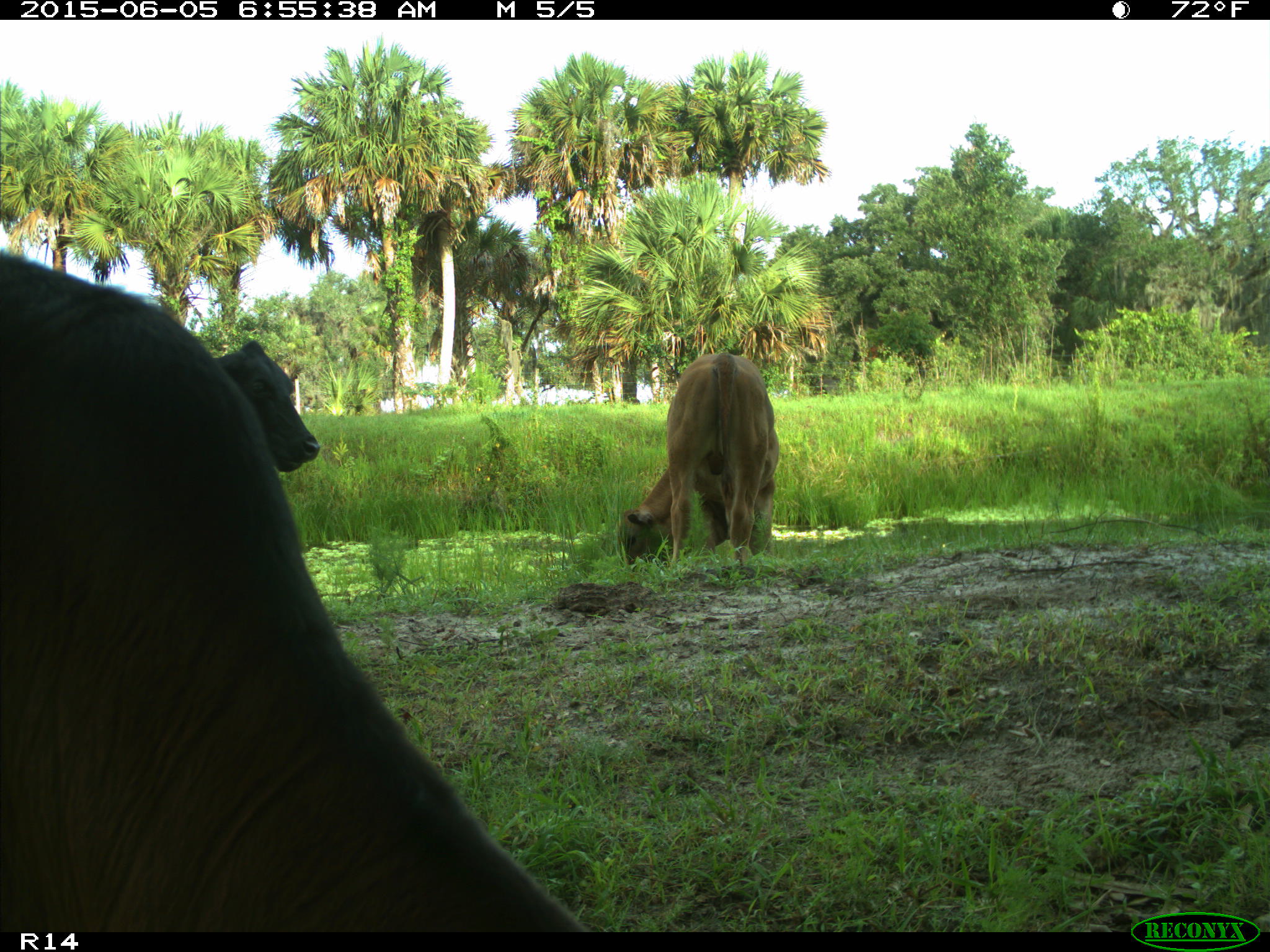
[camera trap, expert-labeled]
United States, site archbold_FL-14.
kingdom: Animalia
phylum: Chordata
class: Mammalia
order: Artiodactyla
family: Bovidae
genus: Bos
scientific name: Bos taurus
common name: domestic cow